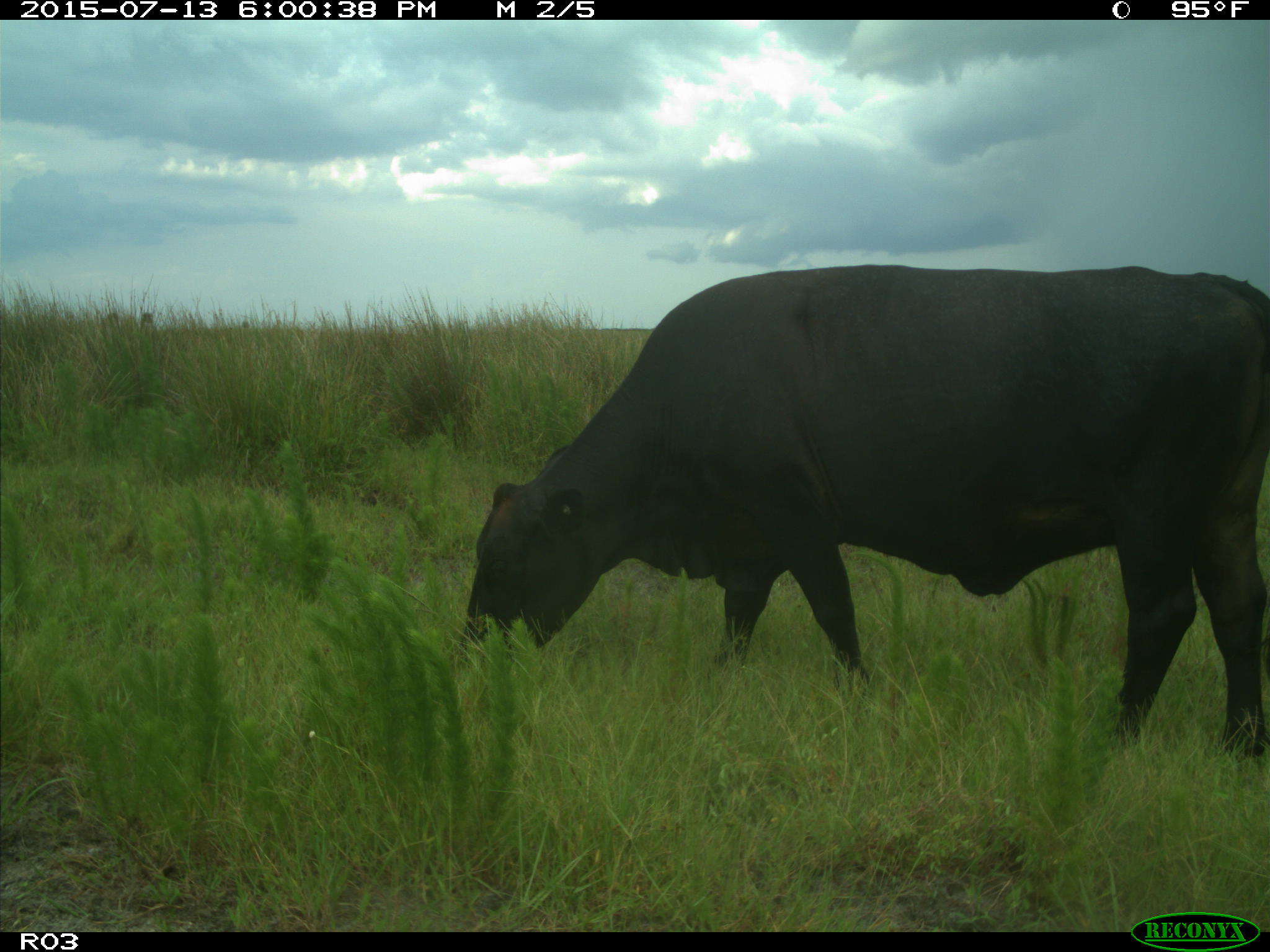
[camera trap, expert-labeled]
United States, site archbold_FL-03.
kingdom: Animalia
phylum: Chordata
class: Mammalia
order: Artiodactyla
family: Bovidae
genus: Bos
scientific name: Bos taurus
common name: domestic cow